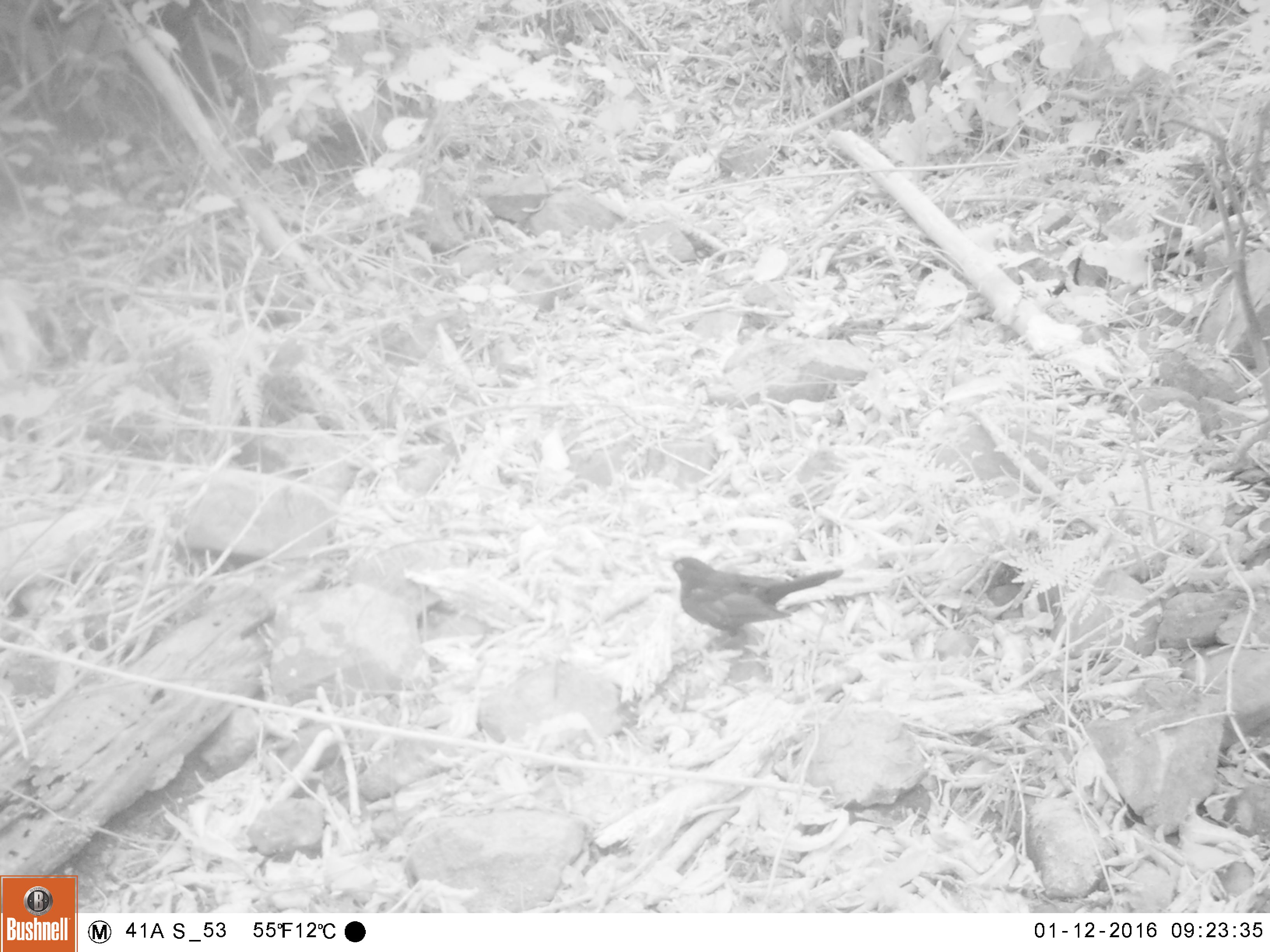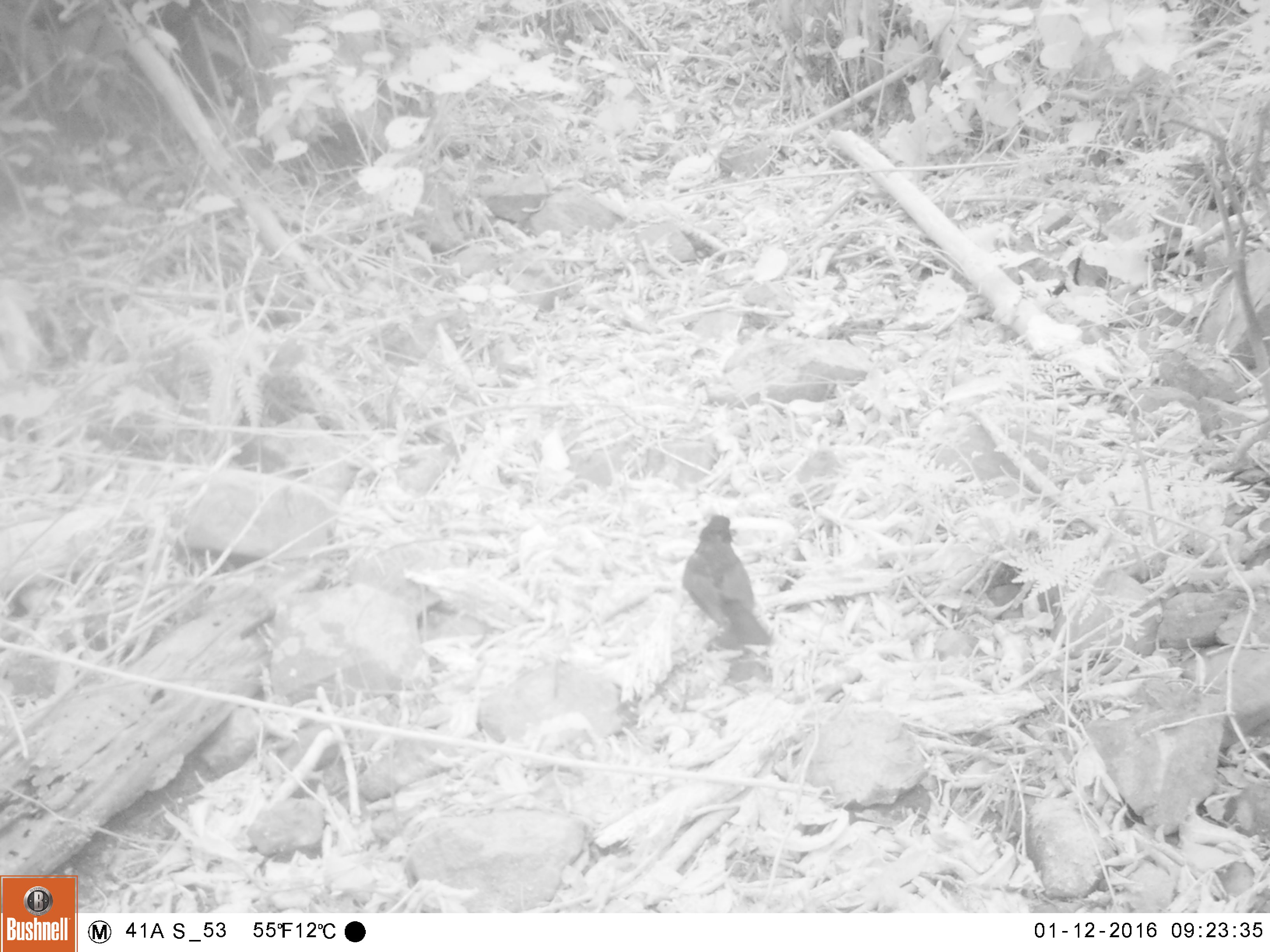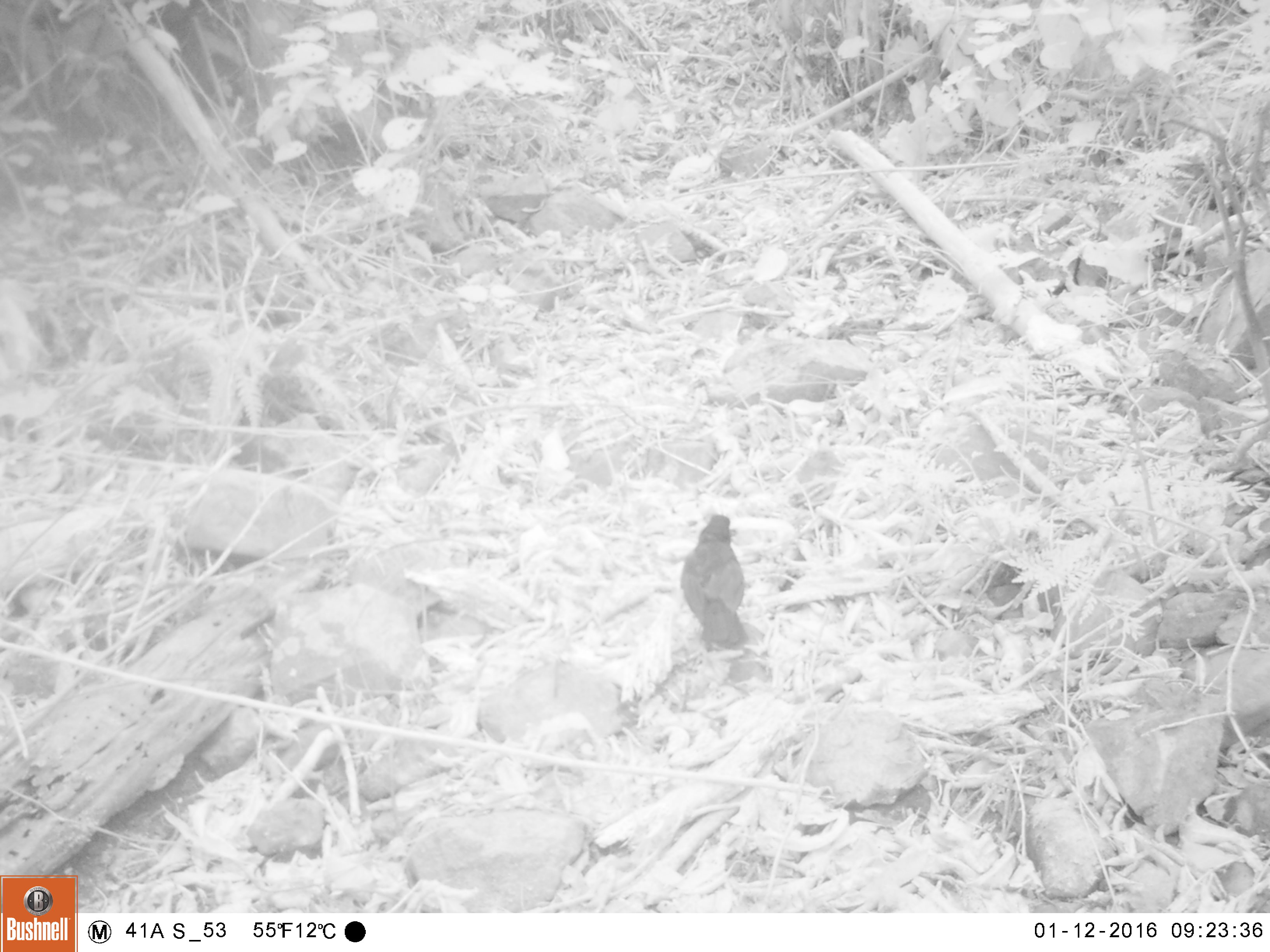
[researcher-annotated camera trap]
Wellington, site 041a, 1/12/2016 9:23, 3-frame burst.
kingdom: Animalia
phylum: Chordata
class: Aves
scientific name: Aves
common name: bird